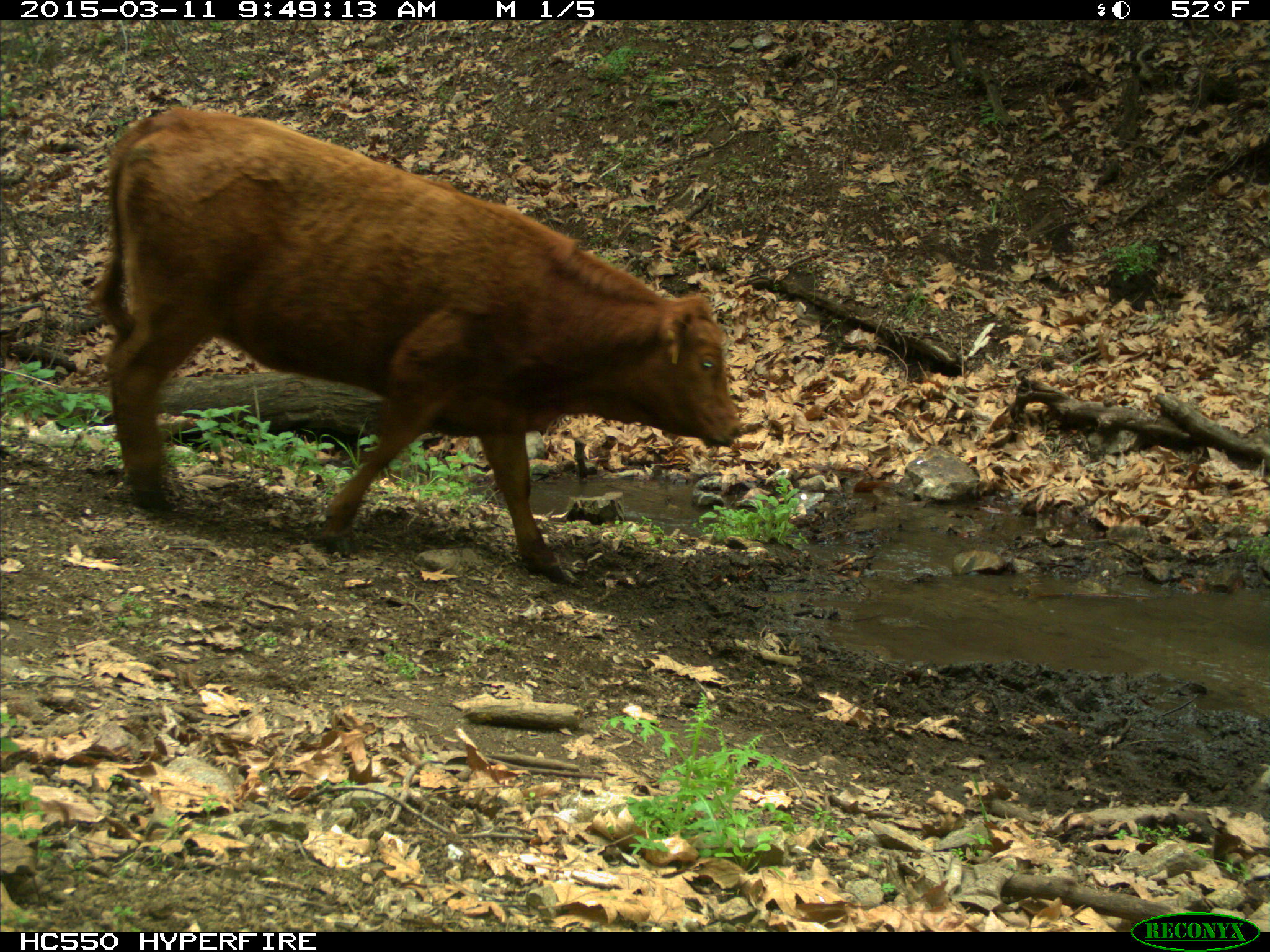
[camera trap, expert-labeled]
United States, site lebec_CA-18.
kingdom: Animalia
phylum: Chordata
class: Mammalia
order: Artiodactyla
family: Bovidae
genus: Bos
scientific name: Bos taurus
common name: domestic cow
Bos taurus (domestic cow).